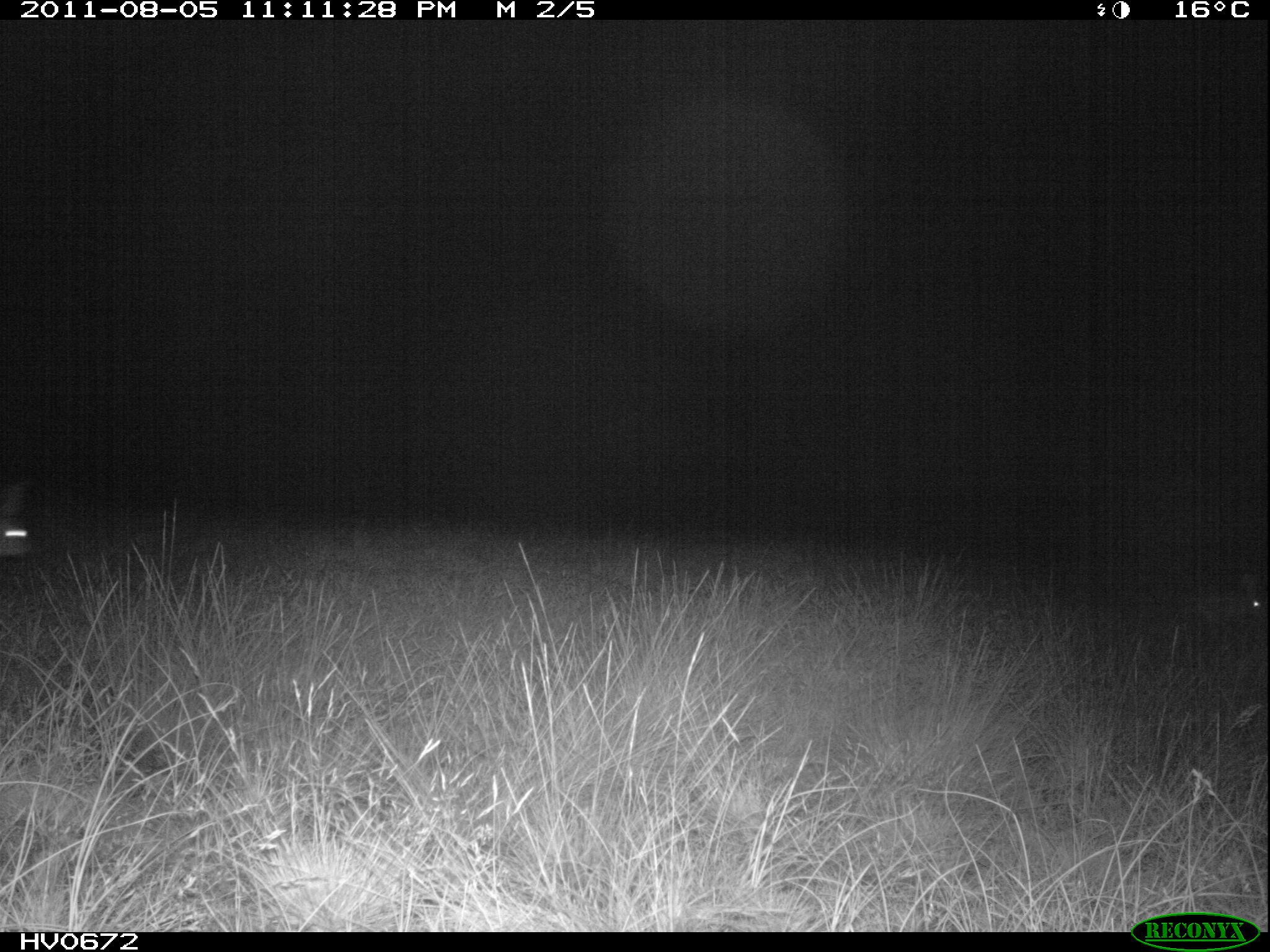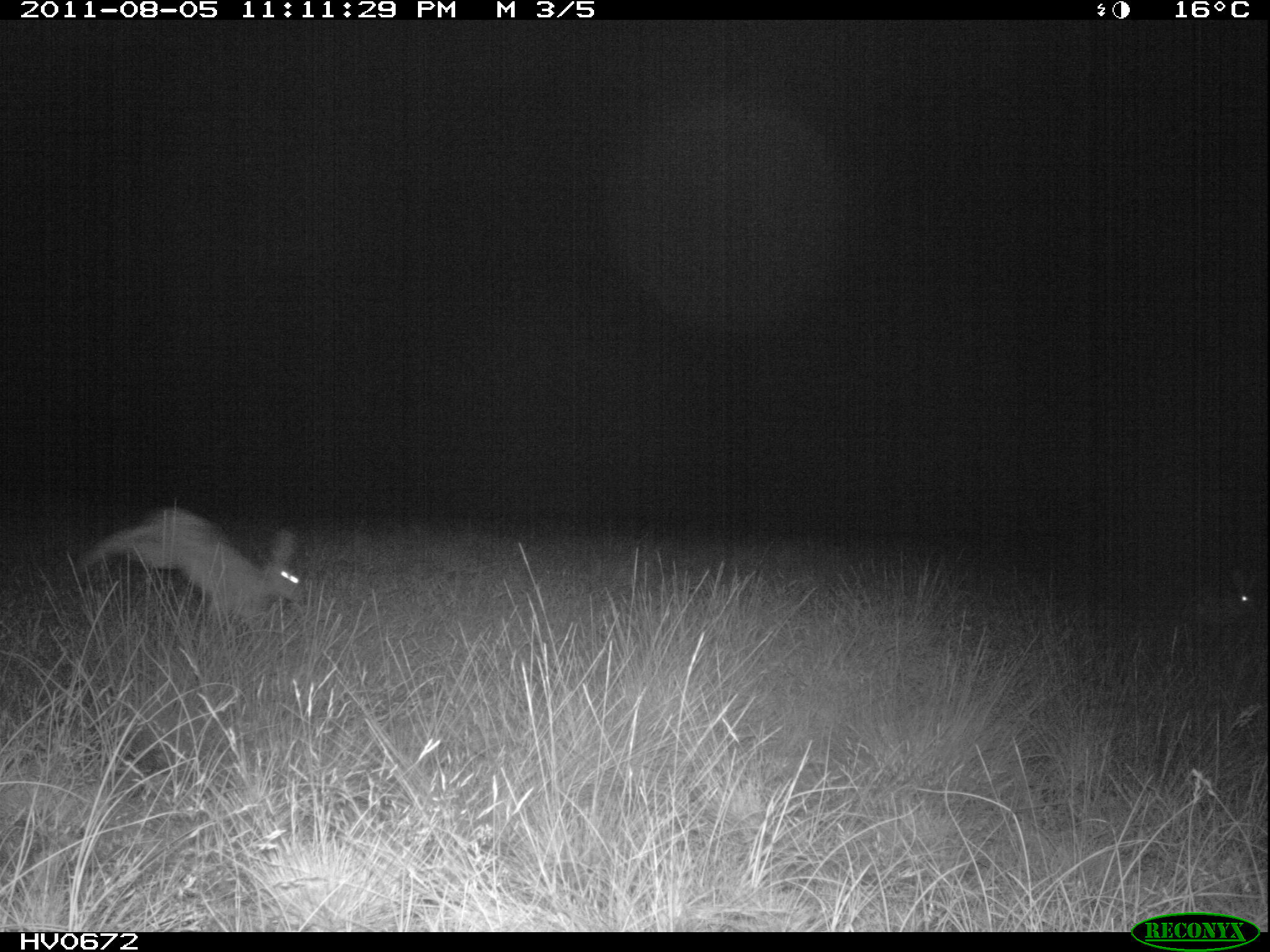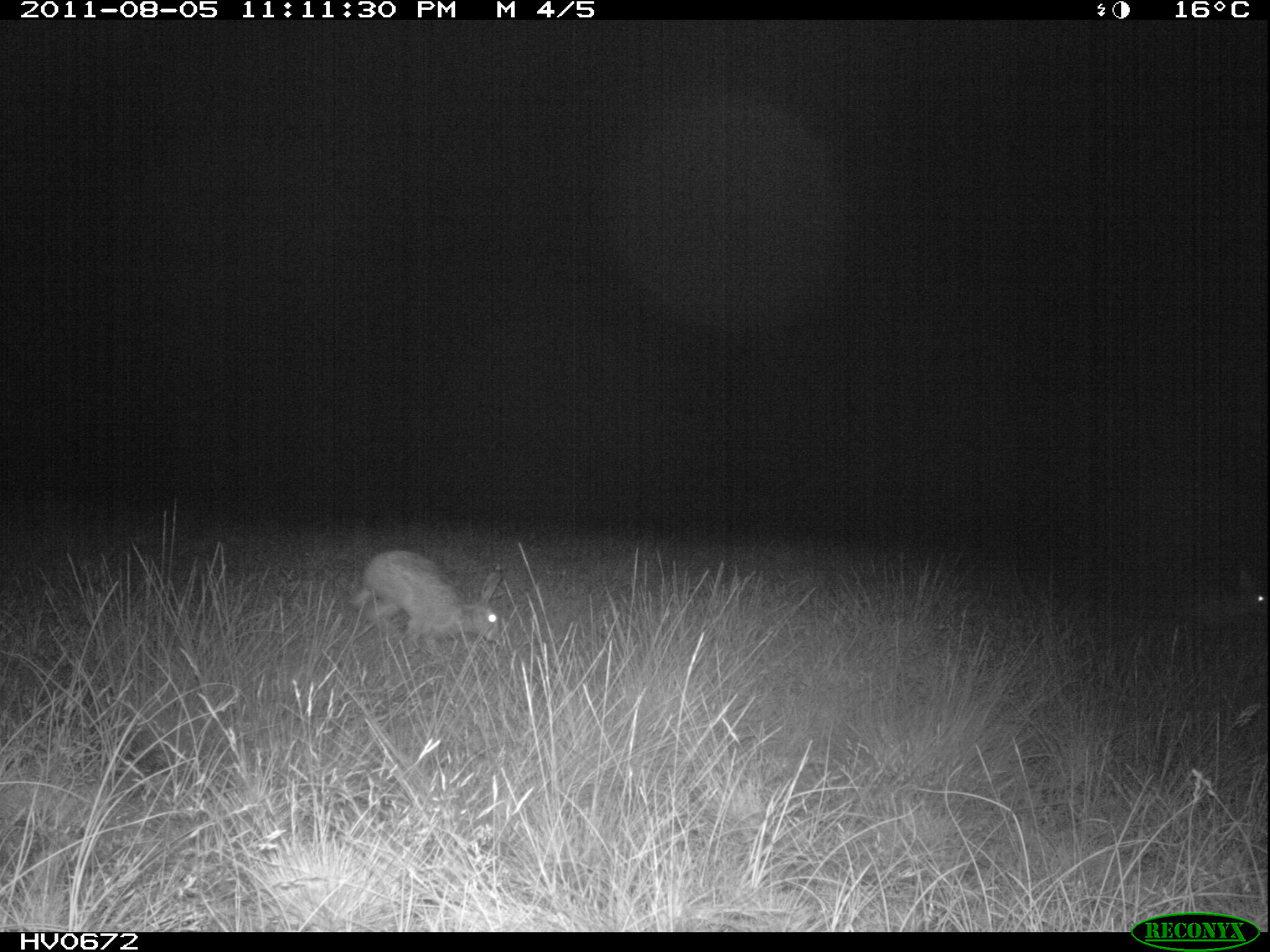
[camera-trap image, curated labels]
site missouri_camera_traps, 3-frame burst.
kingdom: Animalia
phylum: Chordata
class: Mammalia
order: Lagomorpha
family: Leporidae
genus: Lepus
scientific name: Lepus europaeus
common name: european hare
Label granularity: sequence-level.